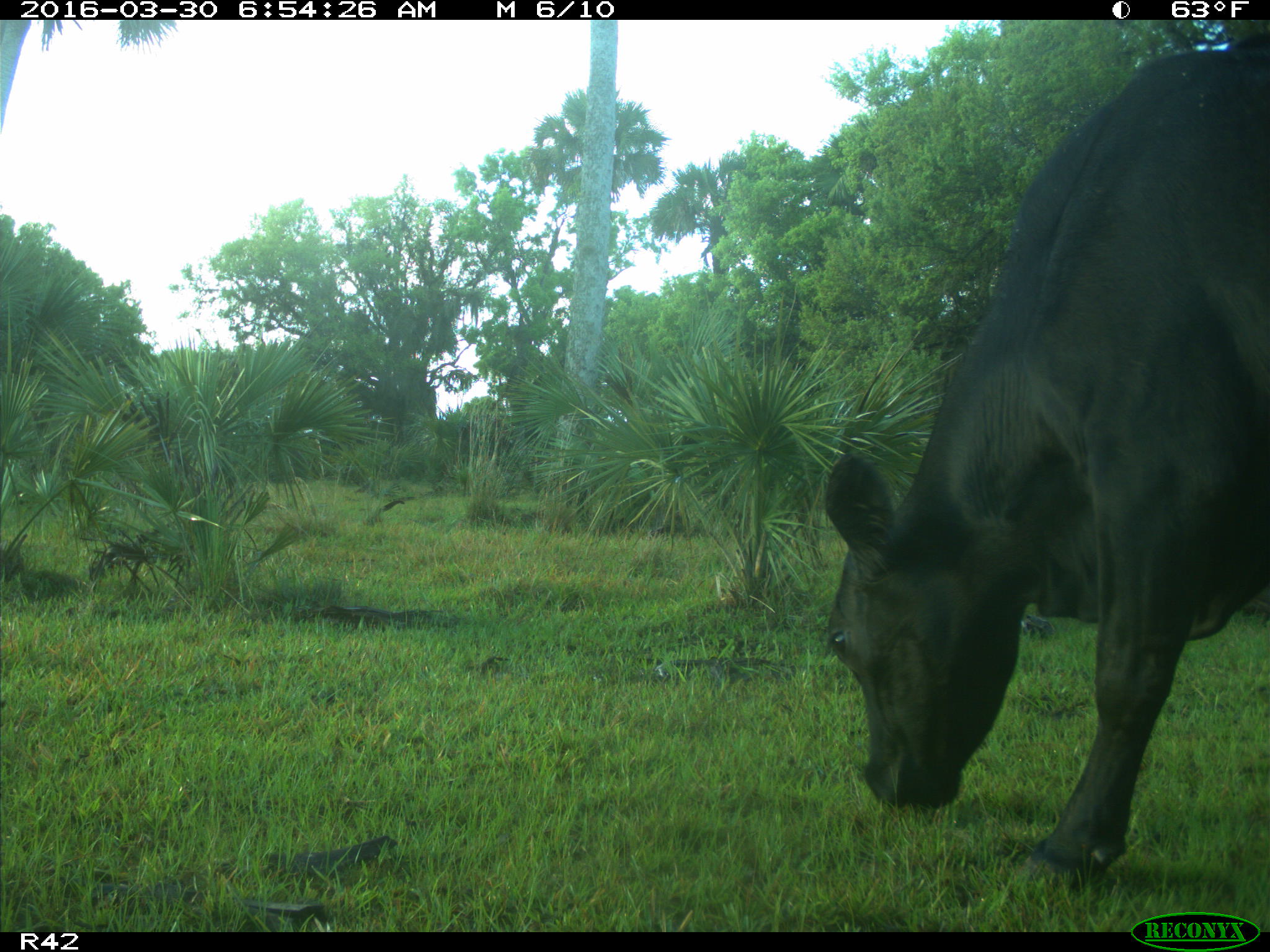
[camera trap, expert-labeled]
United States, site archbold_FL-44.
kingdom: Animalia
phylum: Chordata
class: Mammalia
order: Artiodactyla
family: Bovidae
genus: Bos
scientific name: Bos taurus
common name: domestic cow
Bos taurus (domestic cow).